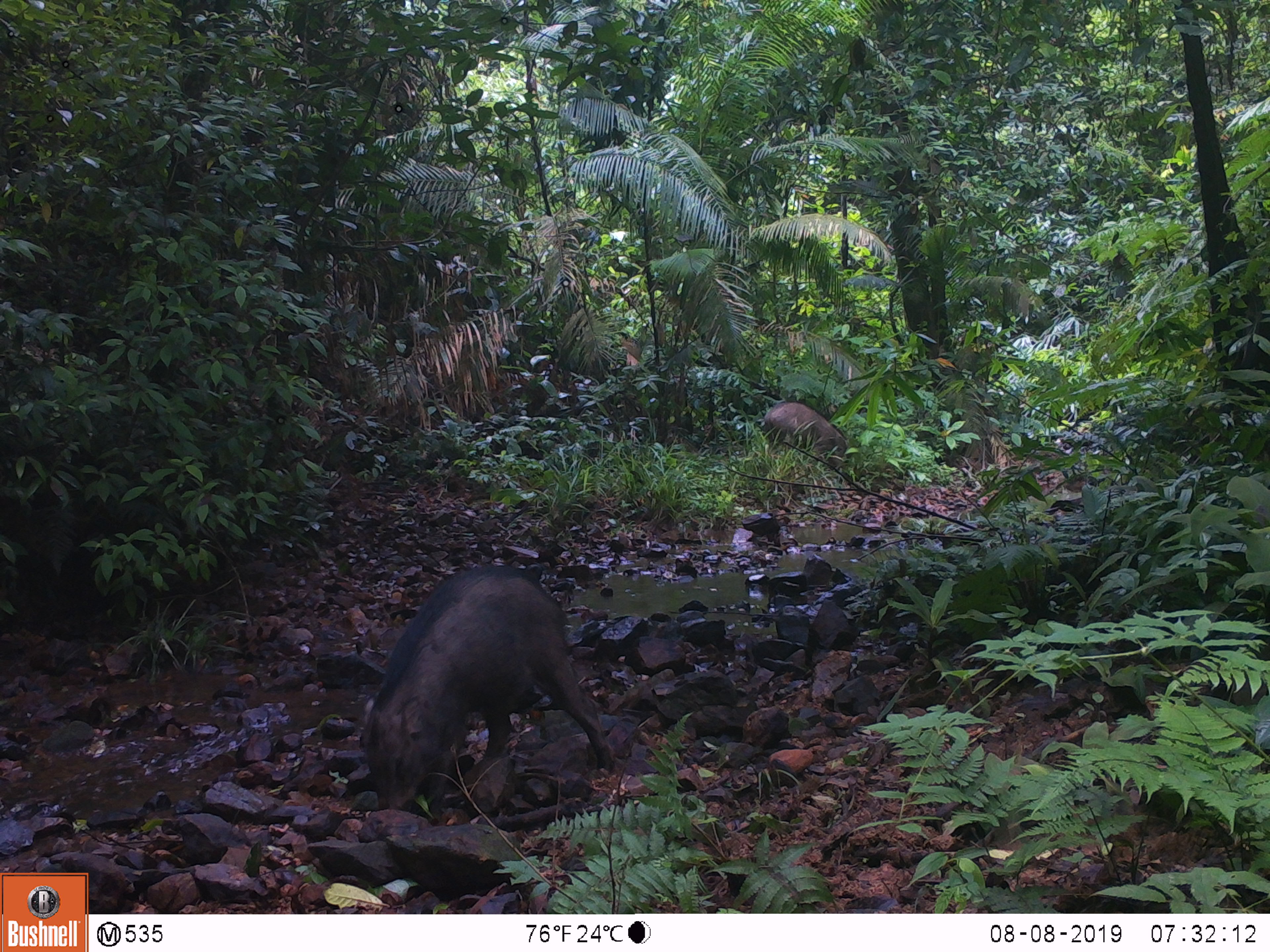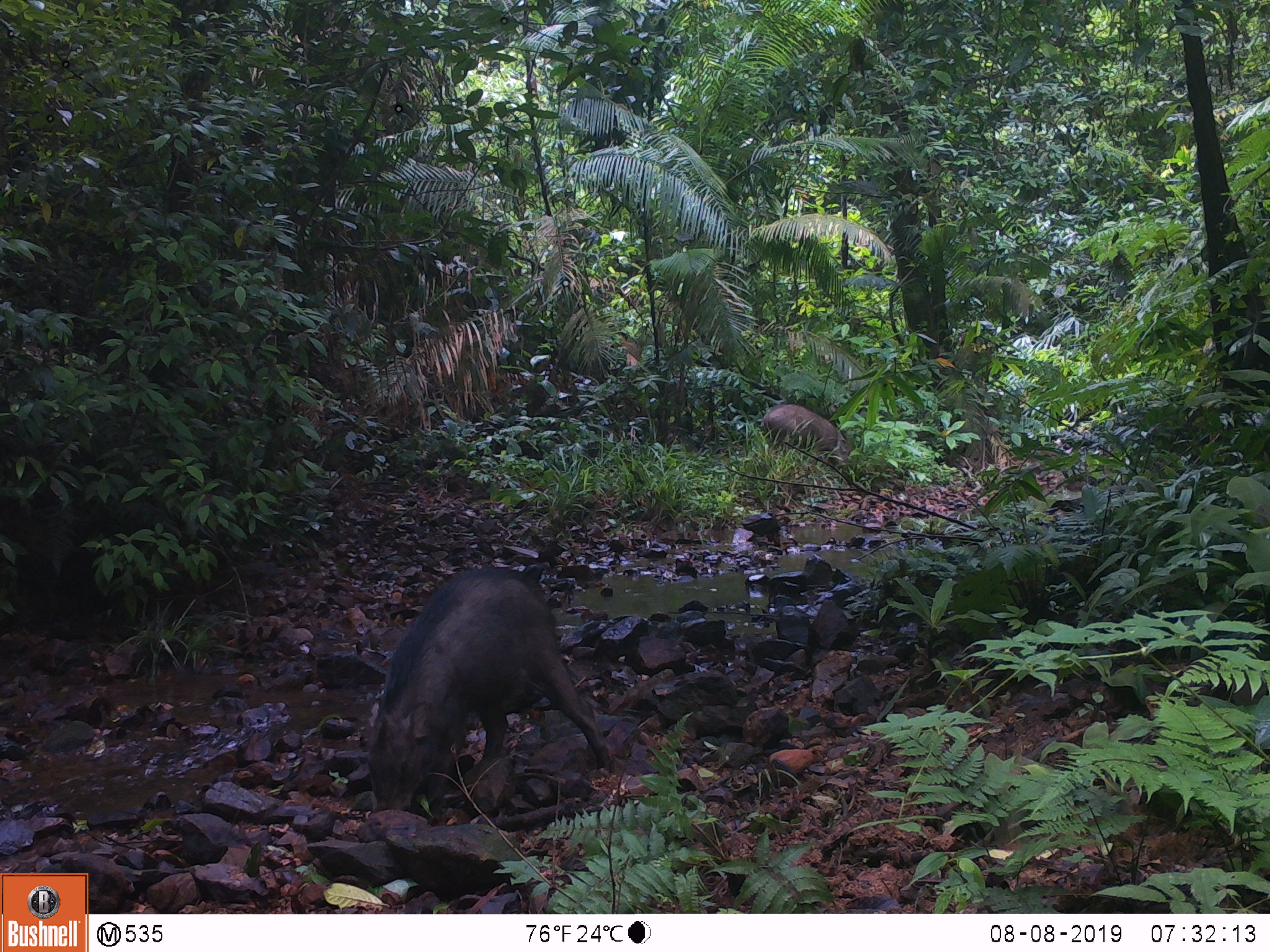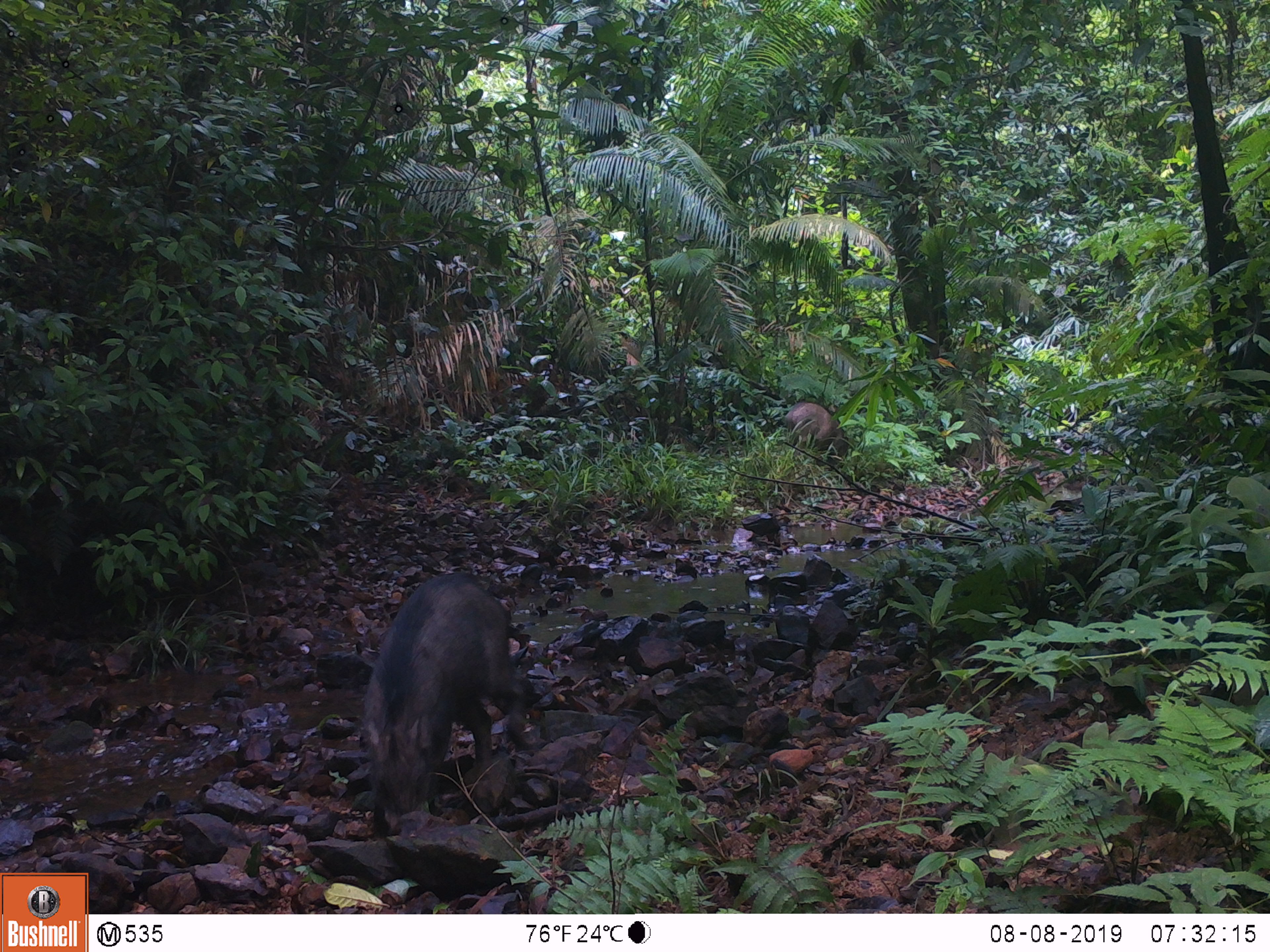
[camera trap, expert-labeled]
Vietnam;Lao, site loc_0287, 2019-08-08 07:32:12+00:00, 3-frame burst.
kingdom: Animalia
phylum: Chordata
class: Mammalia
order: Artiodactyla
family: Suidae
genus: Sus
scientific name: Sus scrofa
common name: eurasian wild pig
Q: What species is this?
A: Eurasian wild pig (Sus scrofa).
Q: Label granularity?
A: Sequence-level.